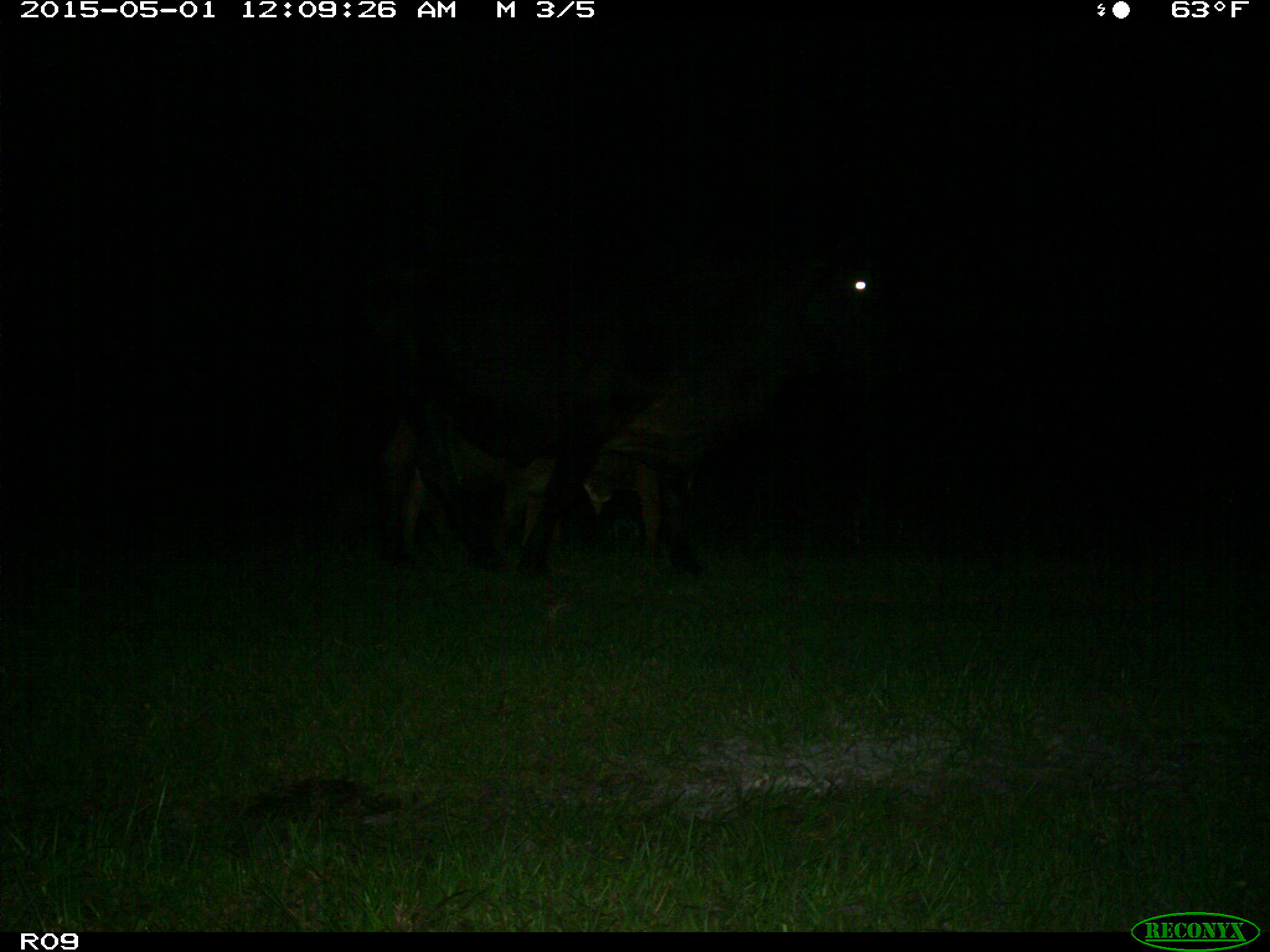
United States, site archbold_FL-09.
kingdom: Animalia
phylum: Chordata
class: Mammalia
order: Artiodactyla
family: Bovidae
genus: Bos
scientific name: Bos taurus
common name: domestic cow